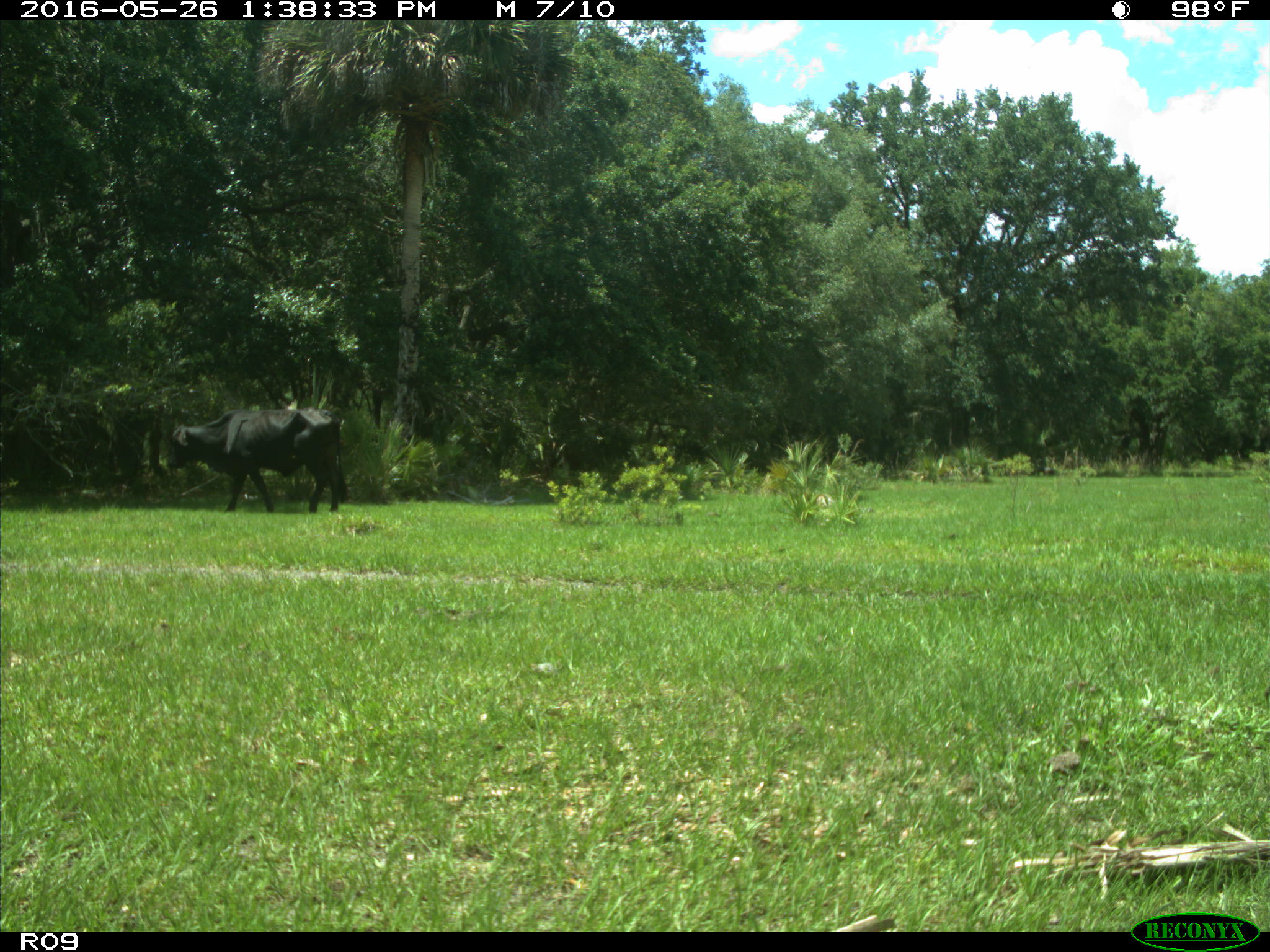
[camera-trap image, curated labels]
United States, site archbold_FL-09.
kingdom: Animalia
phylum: Chordata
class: Mammalia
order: Artiodactyla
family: Bovidae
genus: Bos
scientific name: Bos taurus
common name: domestic cow